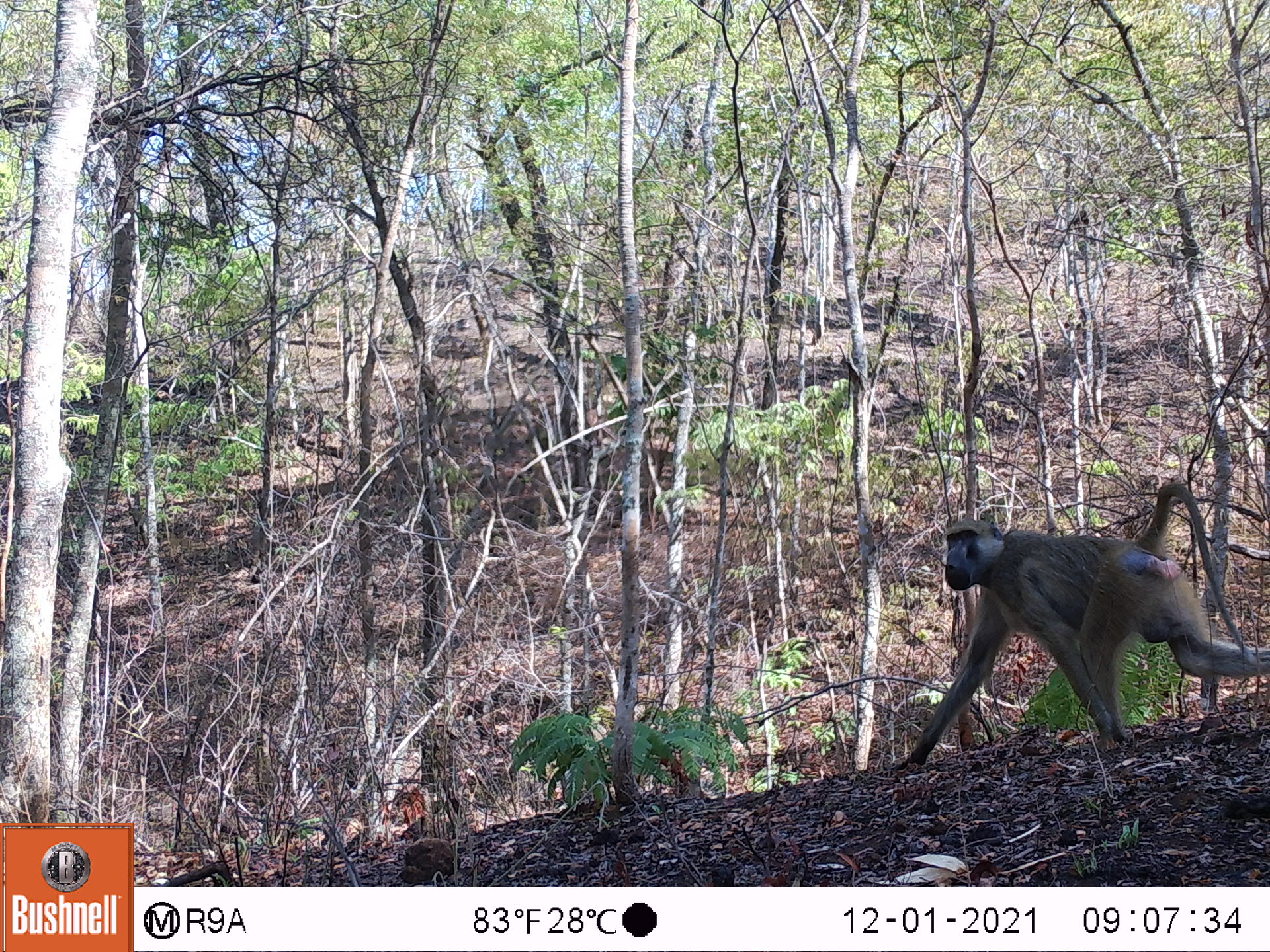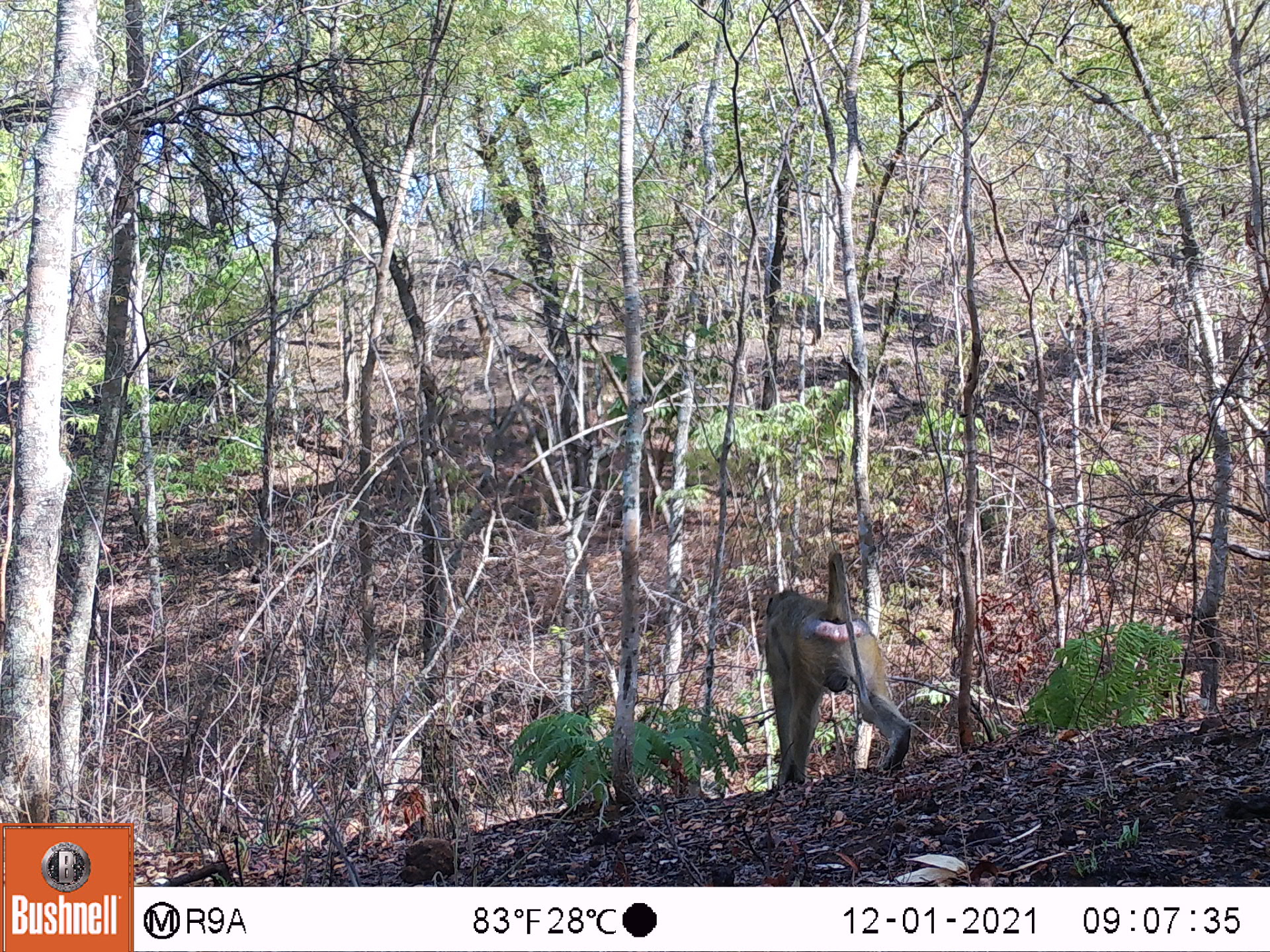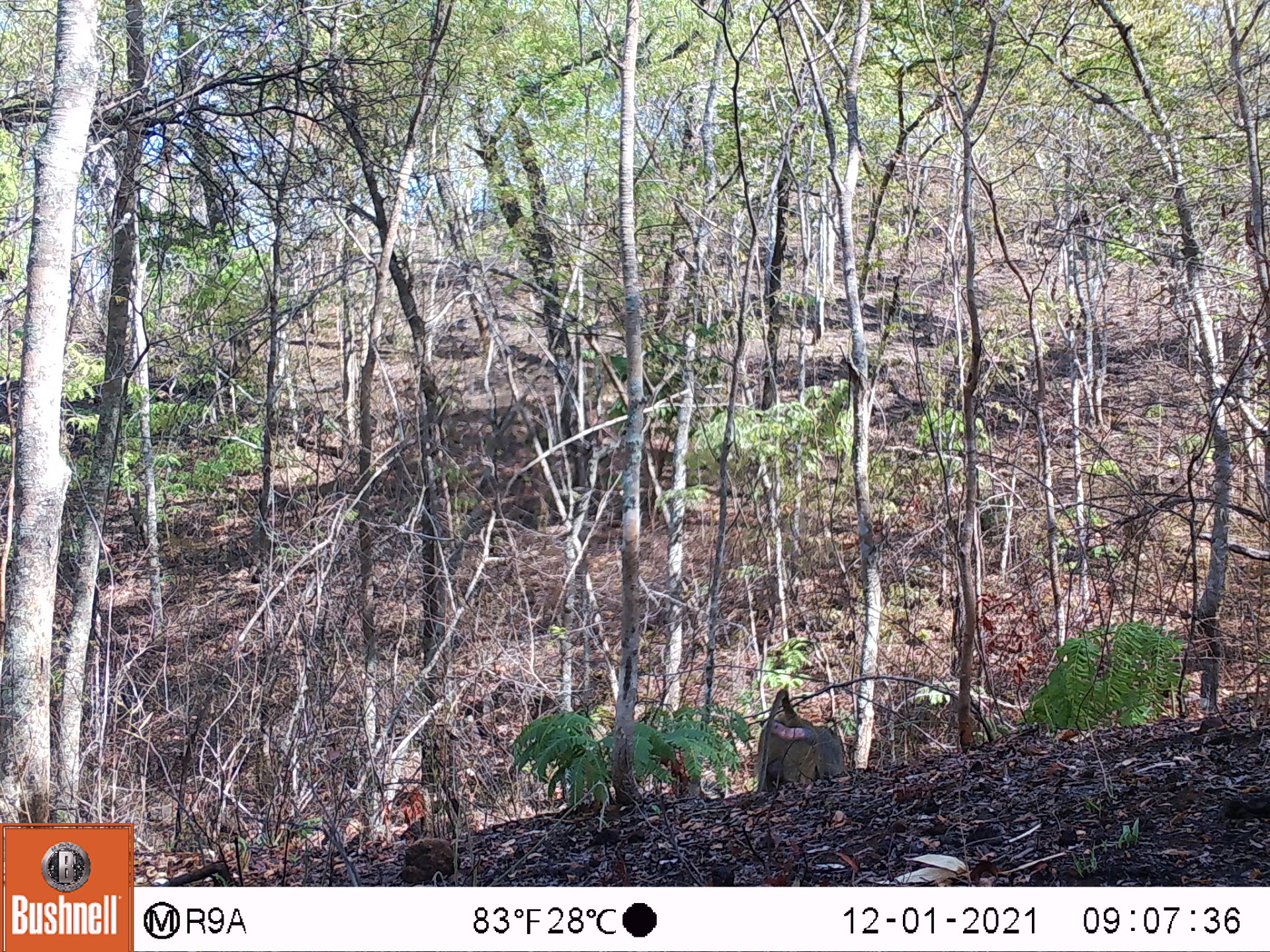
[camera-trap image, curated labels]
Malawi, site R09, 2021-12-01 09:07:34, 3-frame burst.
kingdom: Animalia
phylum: Chordata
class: Mammalia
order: Primates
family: Cercopithecidae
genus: Papio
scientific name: Papio cynocephalus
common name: yellow baboon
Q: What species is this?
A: Yellow baboon (Papio cynocephalus).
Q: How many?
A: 1.